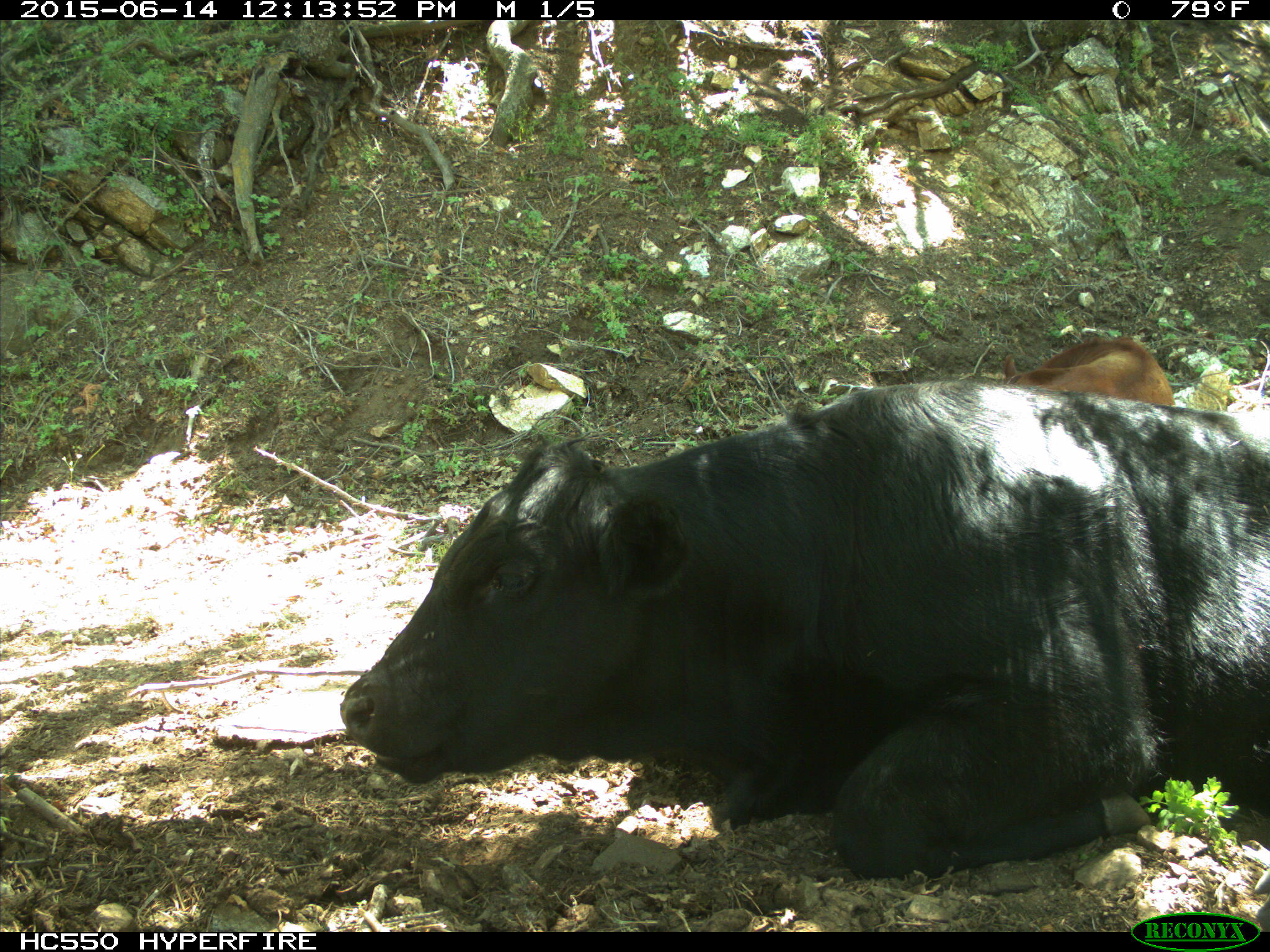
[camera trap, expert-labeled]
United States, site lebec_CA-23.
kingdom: Animalia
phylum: Chordata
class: Mammalia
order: Artiodactyla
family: Bovidae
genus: Bos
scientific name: Bos taurus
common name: domestic cow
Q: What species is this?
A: Bos taurus (domestic cow).